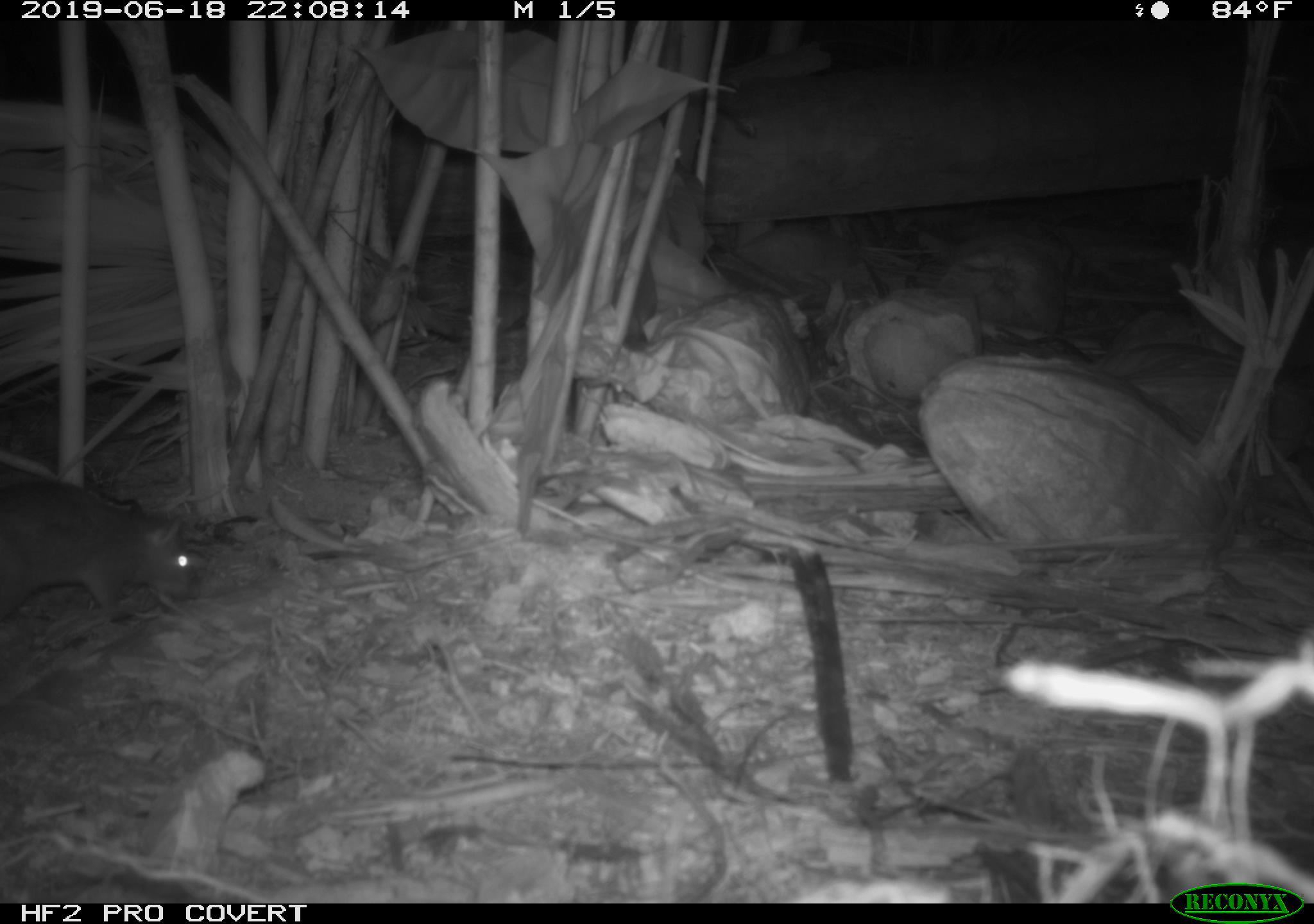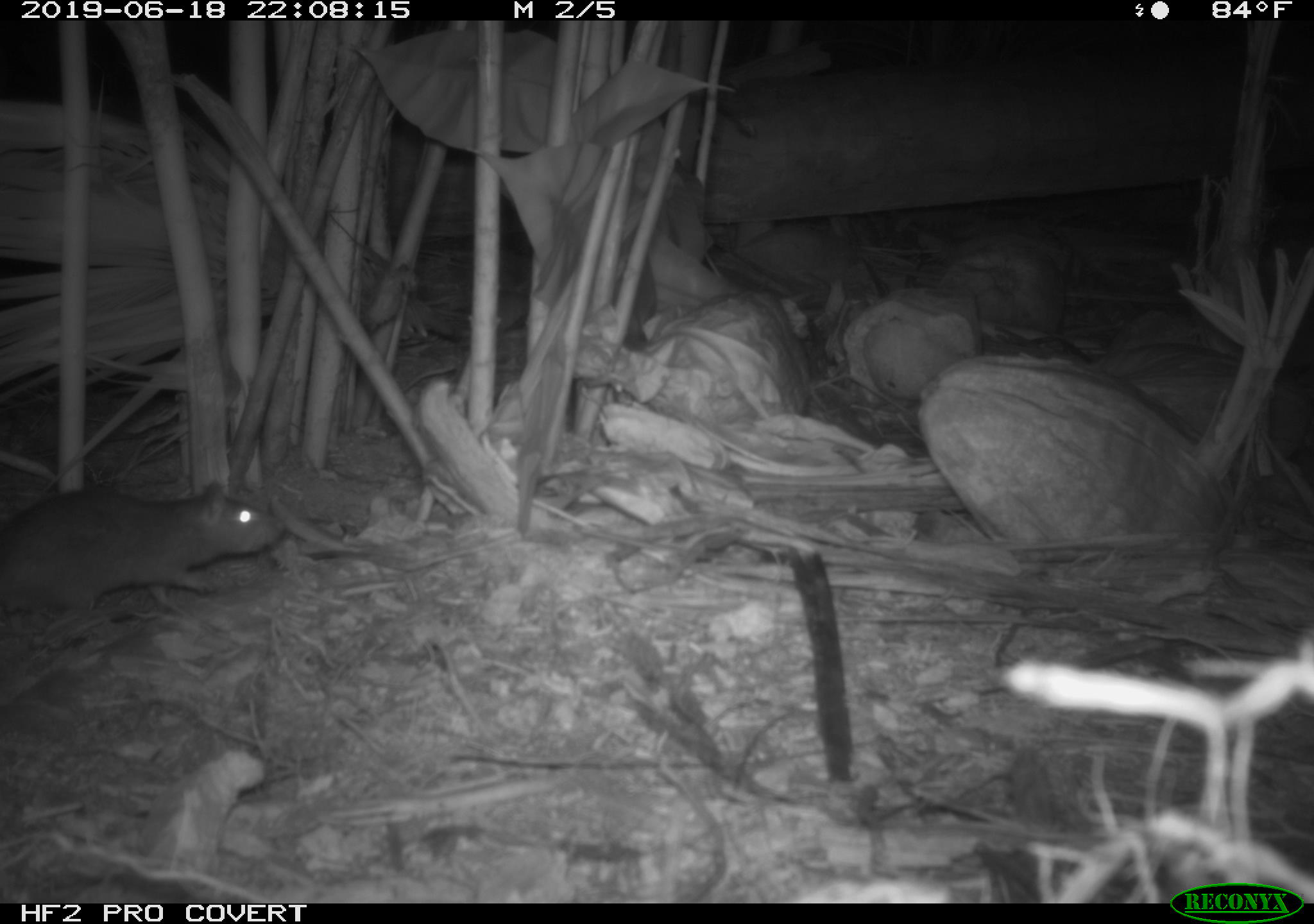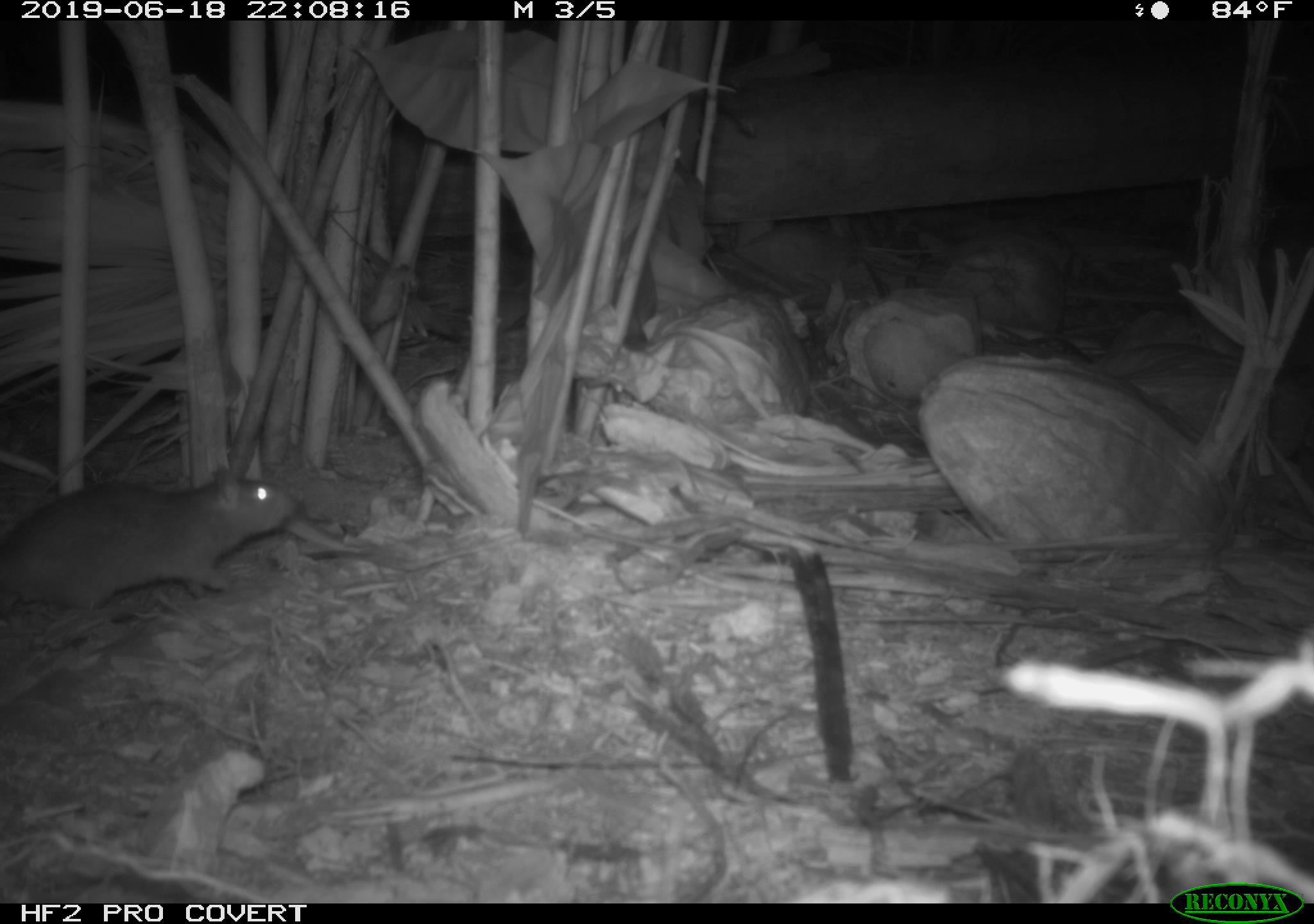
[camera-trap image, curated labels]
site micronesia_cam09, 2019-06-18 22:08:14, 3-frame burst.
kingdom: Animalia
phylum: Chordata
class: Mammalia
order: Rodentia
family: Muridae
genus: Rattus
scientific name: Rattus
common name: rat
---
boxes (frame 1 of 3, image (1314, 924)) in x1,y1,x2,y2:
rat: 0,475,203,640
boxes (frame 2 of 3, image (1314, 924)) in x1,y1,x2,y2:
rat: 0,479,276,624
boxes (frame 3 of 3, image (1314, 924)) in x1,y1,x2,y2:
rat: 0,459,309,620